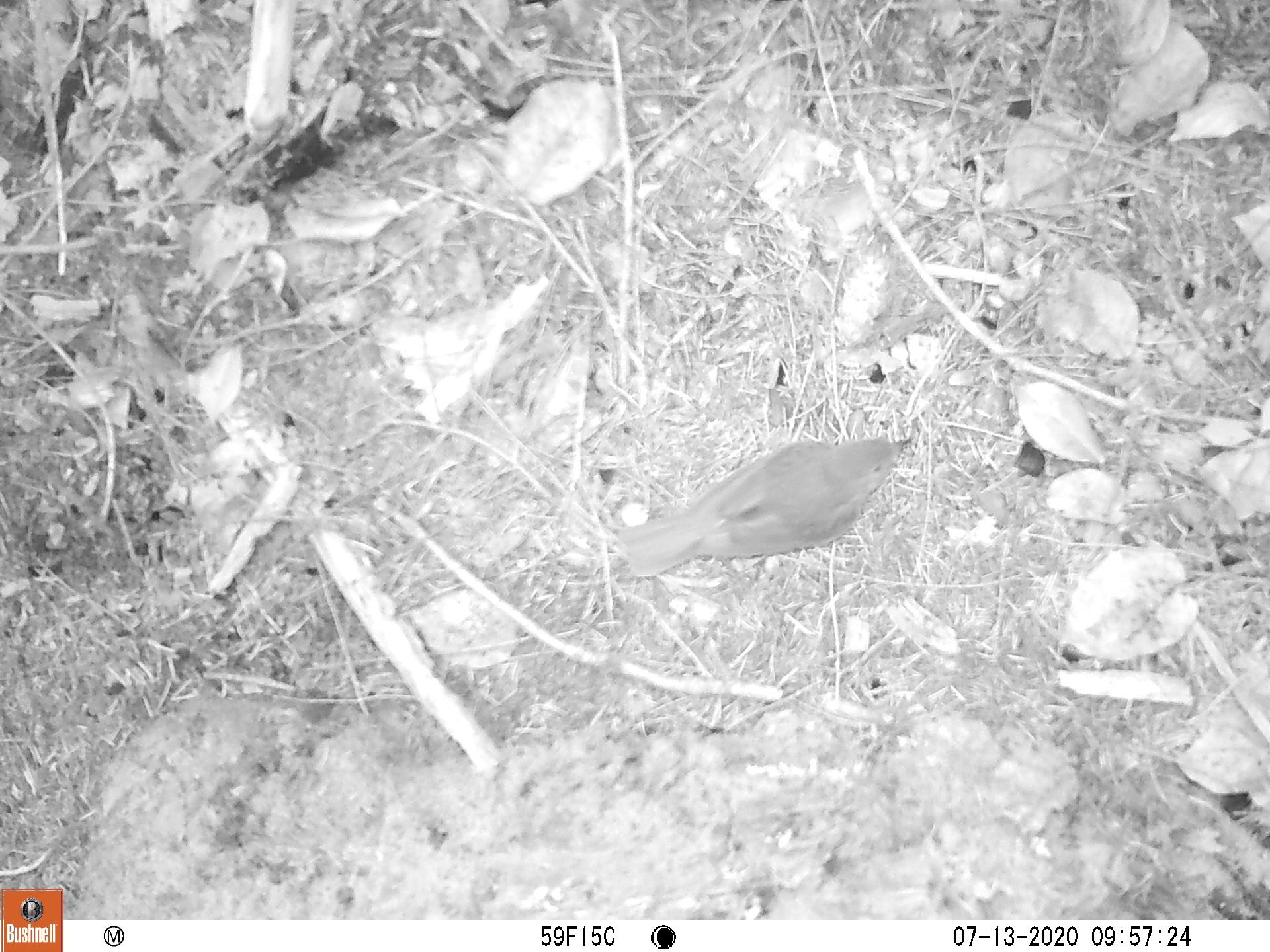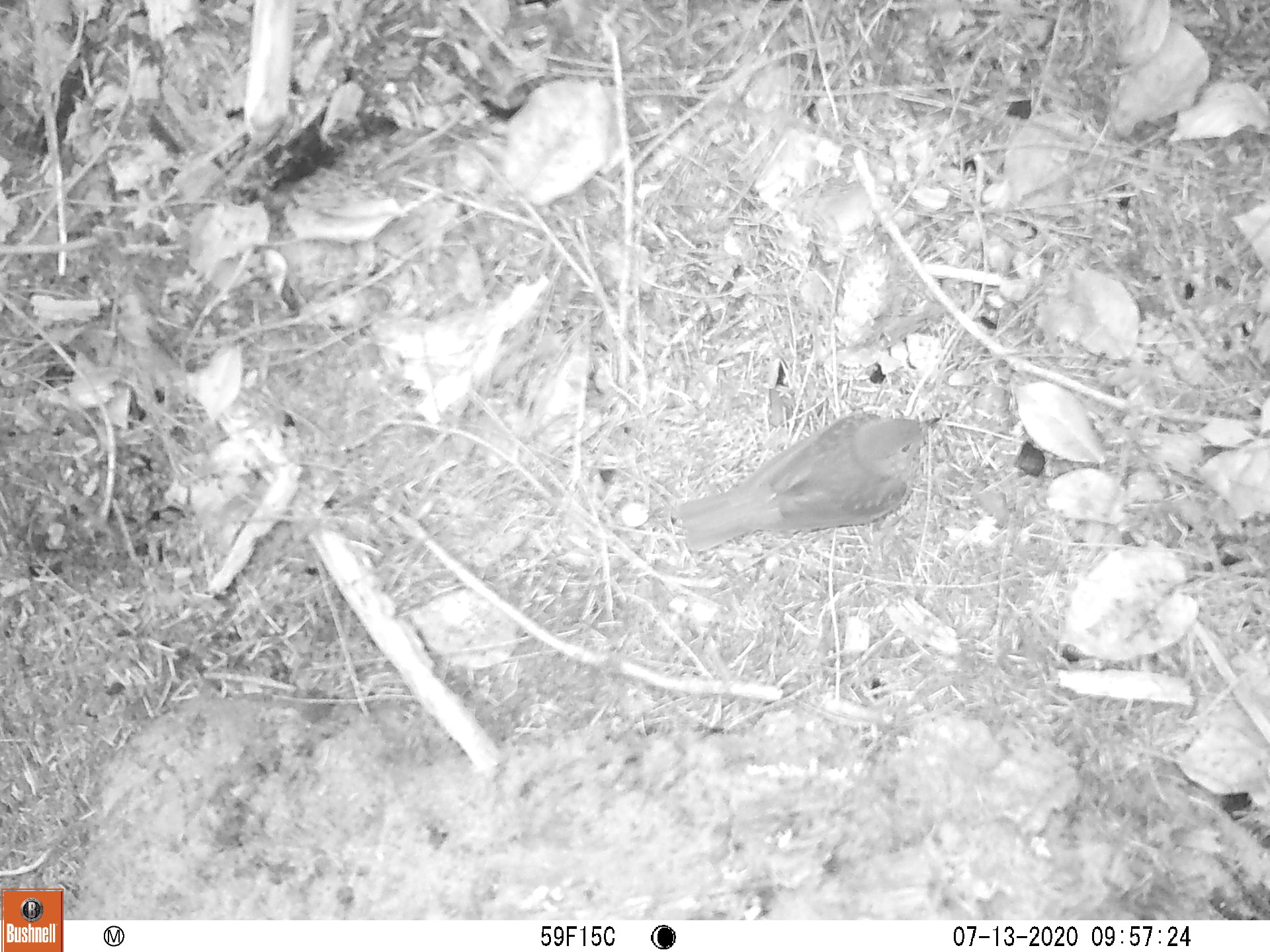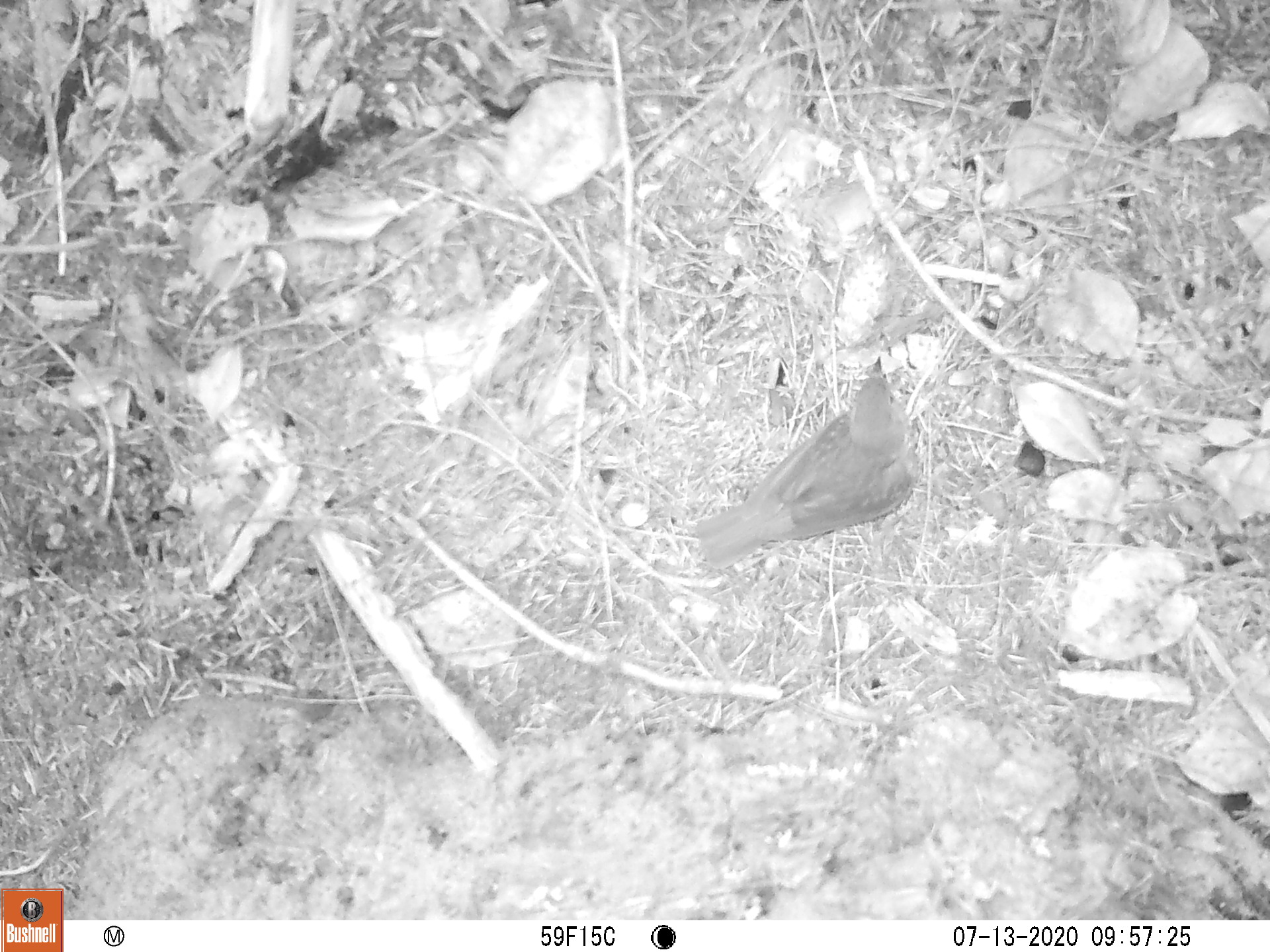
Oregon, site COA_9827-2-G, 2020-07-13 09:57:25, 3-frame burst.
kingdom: Animalia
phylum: Chordata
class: Aves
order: Passeriformes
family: Turdidae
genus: Catharus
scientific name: Catharus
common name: brown thrushes and nightingale-thrushes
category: catharus species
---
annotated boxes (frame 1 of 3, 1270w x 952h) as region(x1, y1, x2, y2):
catharus species: region(600, 424, 930, 601)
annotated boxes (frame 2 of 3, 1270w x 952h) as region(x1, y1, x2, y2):
catharus species: region(663, 401, 963, 578)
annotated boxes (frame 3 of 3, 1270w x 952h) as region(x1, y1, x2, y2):
catharus species: region(680, 349, 924, 590)